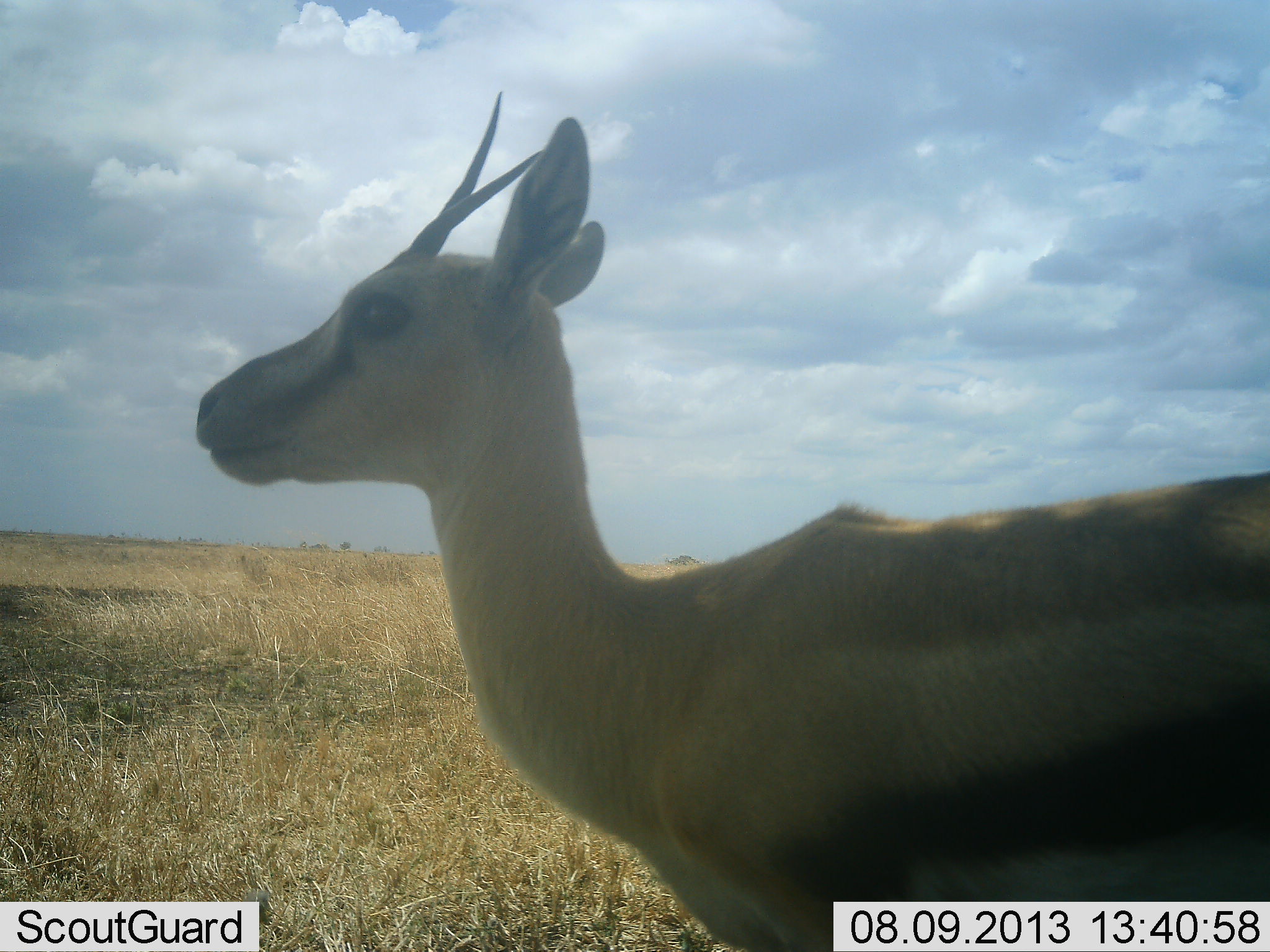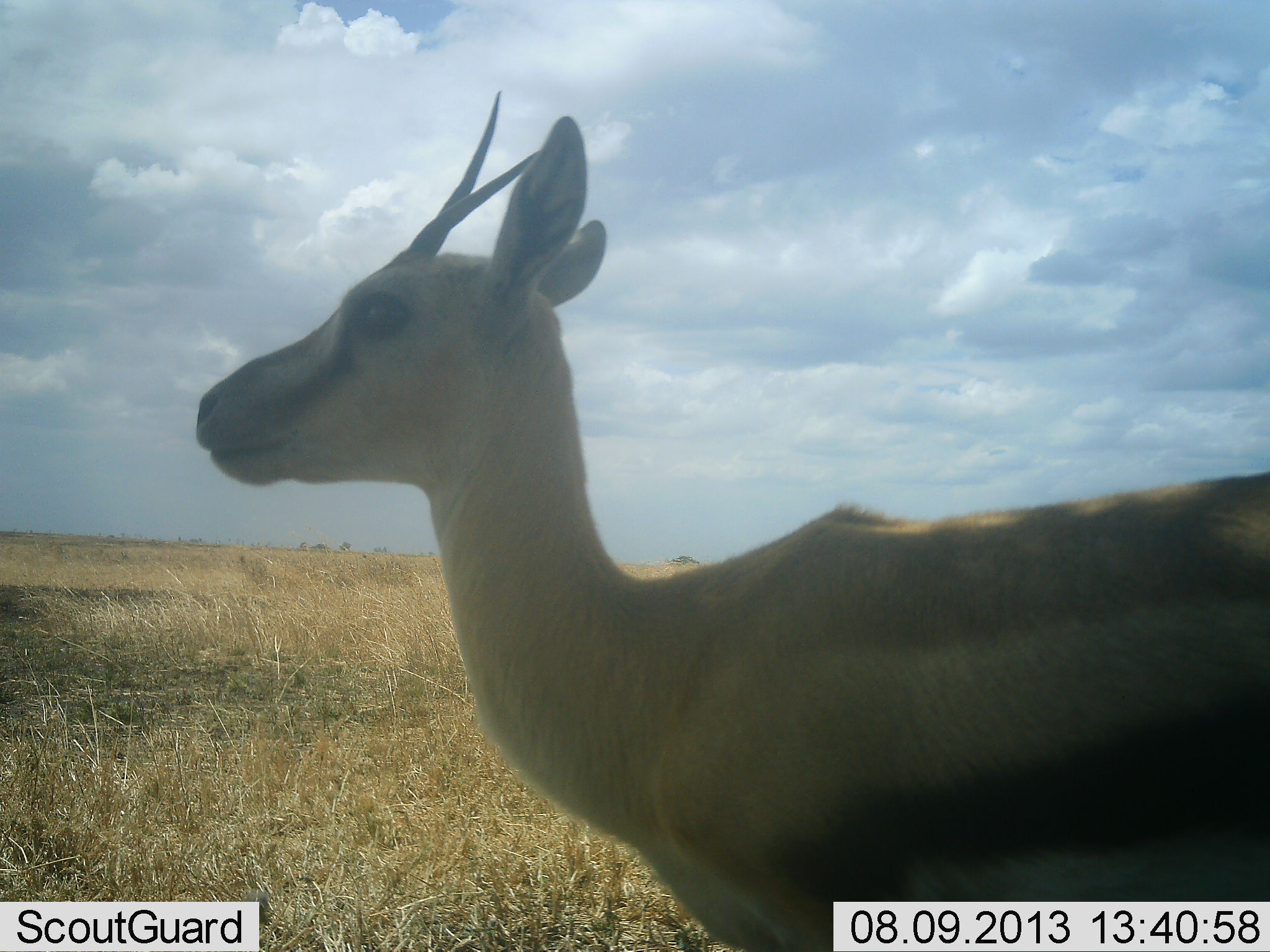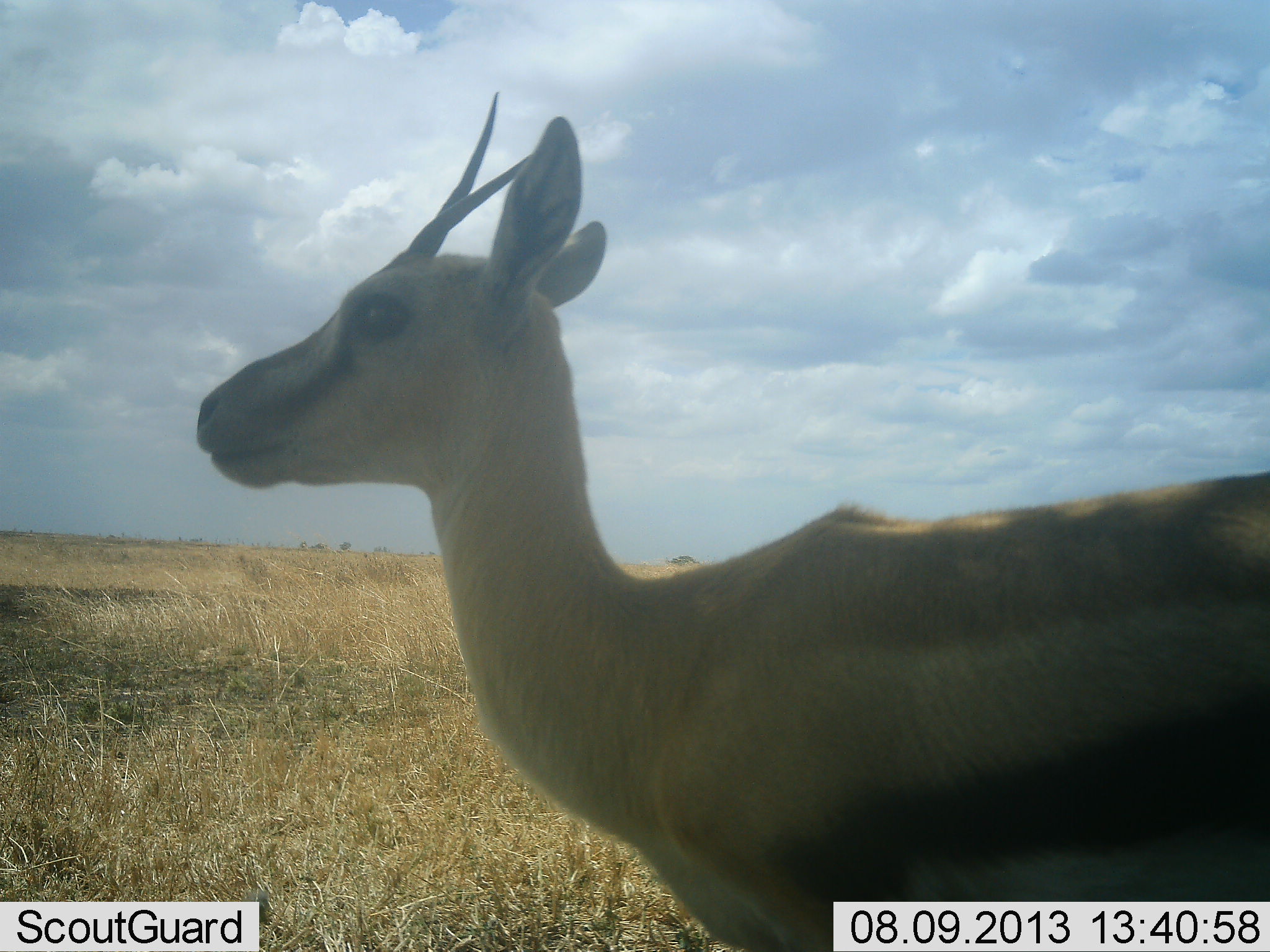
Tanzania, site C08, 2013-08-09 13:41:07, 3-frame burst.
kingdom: Animalia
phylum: Chordata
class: Mammalia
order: Artiodactyla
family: Bovidae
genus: Eudorcas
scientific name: Eudorcas thomsonii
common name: thomson's gazelle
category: gazellethomsons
Gazellethomsons (thomson's gazelle) (Eudorcas thomsonii), count 1. Behavior (volunteer vote fractions): standing 100%, resting 0%, moving 0%, interacting 0%. Young present (vote fraction): 0%. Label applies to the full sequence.